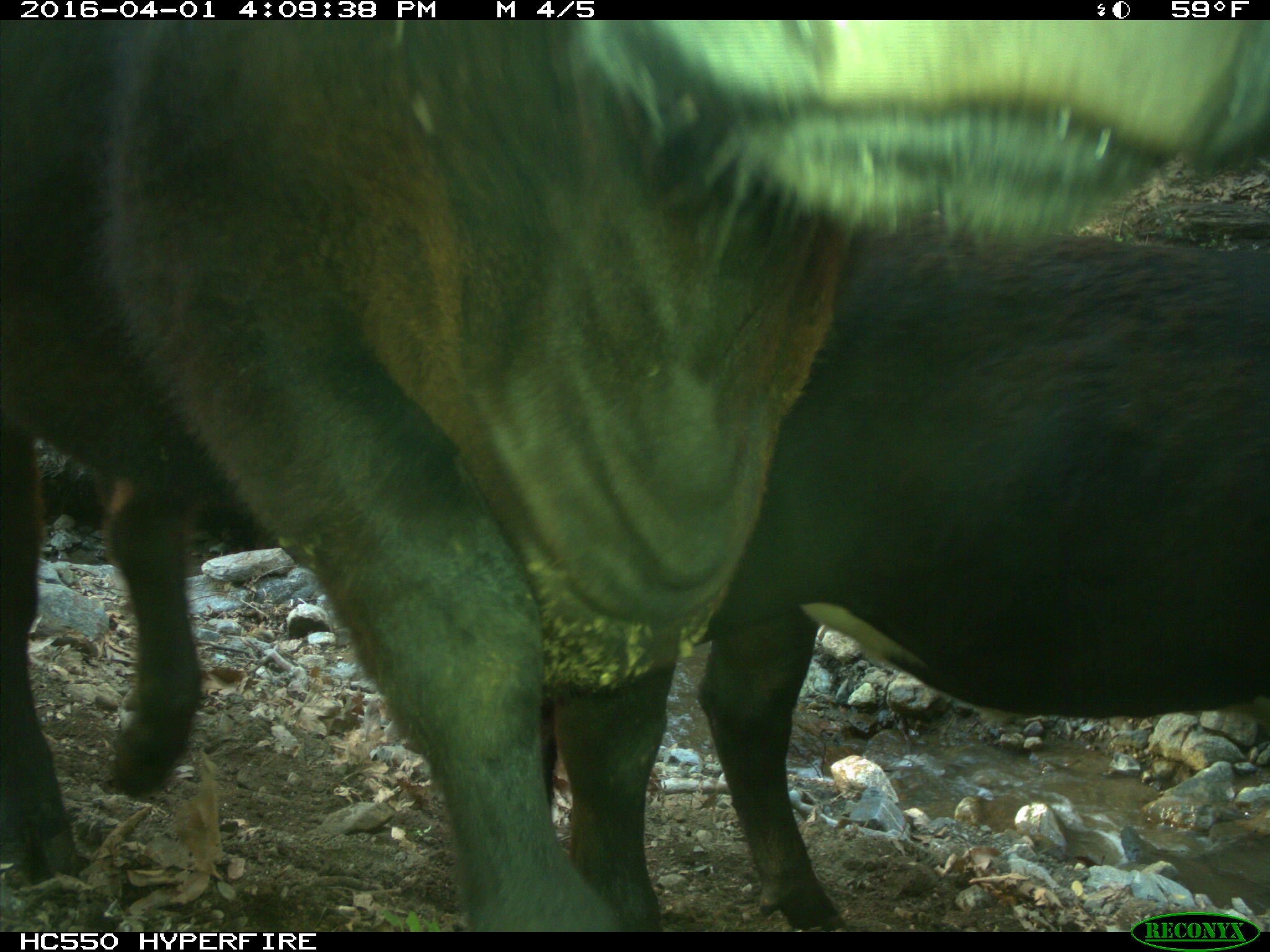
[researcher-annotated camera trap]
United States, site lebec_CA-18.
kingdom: Animalia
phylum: Chordata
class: Mammalia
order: Artiodactyla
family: Bovidae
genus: Bos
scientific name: Bos taurus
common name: domestic cow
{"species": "Bos taurus (domestic cow)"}